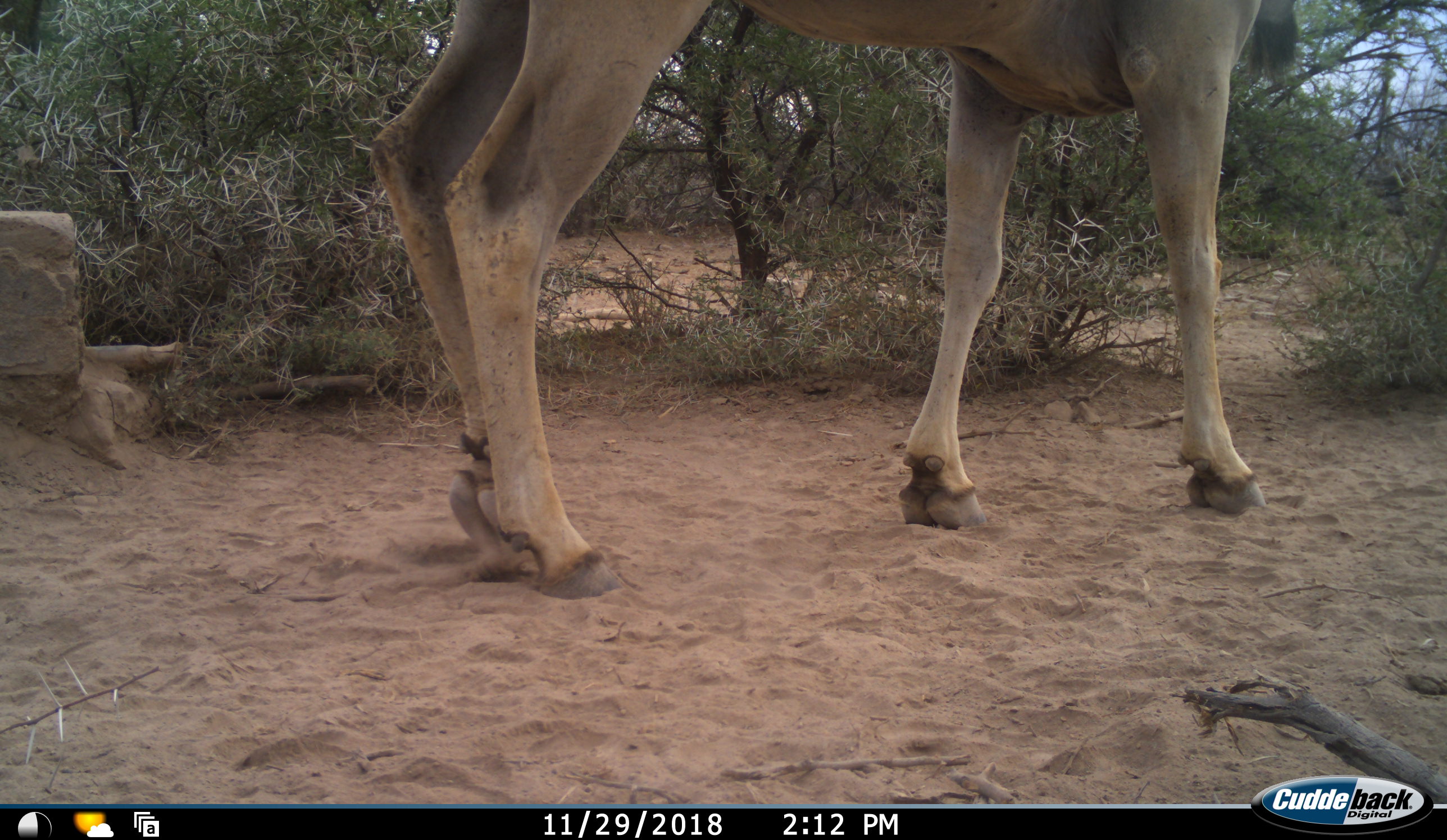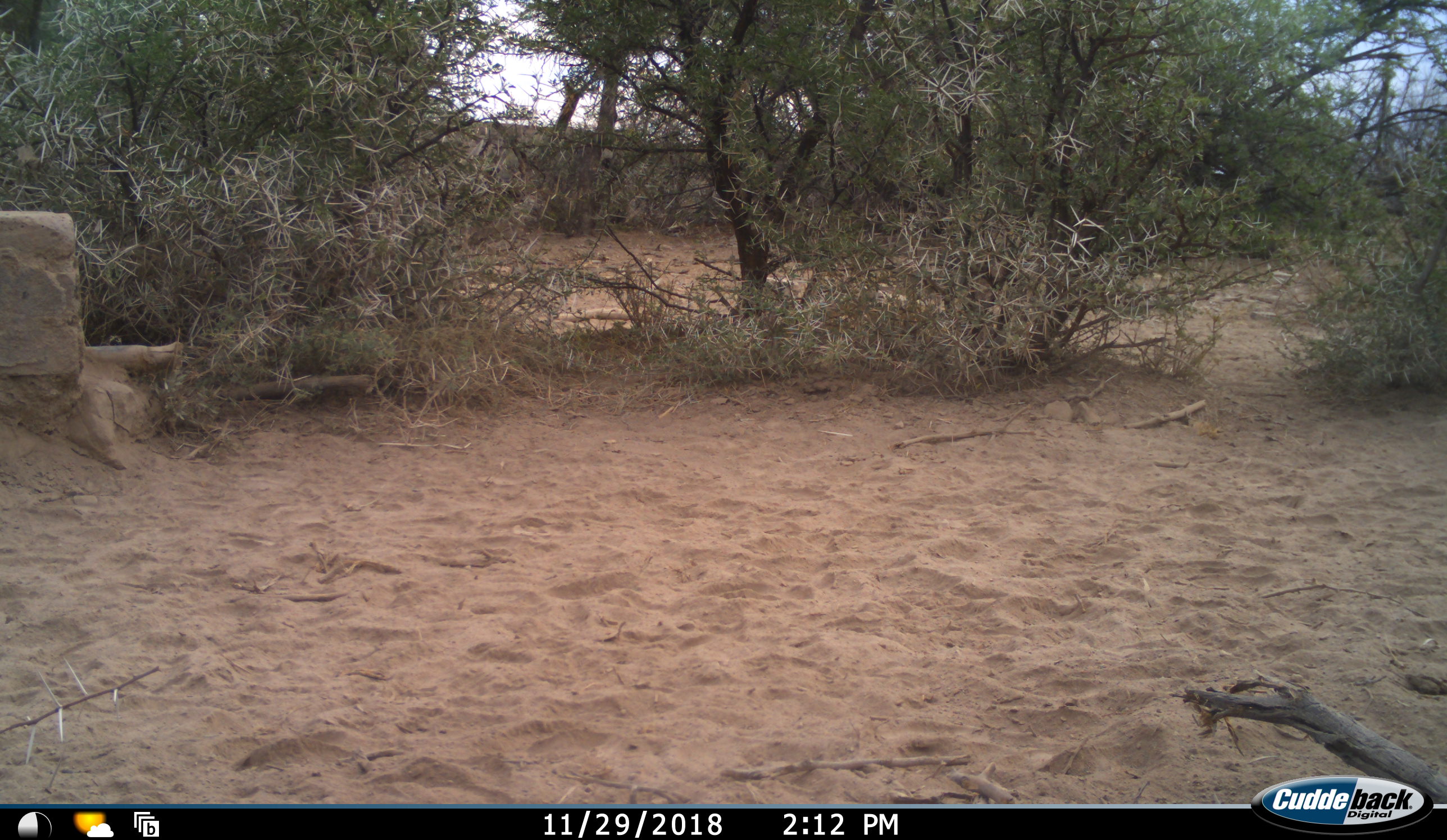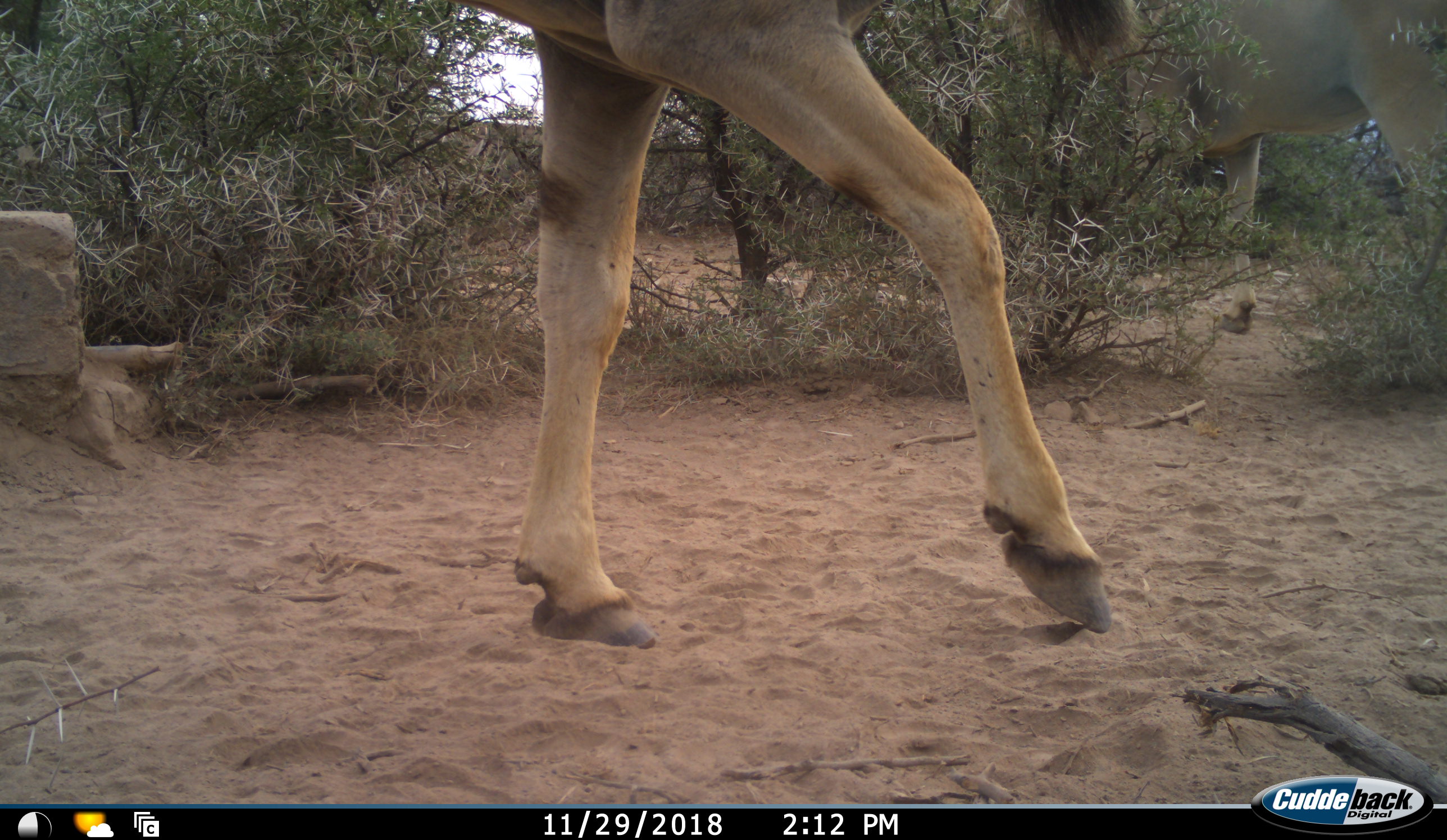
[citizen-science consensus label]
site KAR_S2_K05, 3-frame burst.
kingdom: Animalia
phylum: Chordata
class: Mammalia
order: Artiodactyla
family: Bovidae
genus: Tragelaphus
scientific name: Tragelaphus oryx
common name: eland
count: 2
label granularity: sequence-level